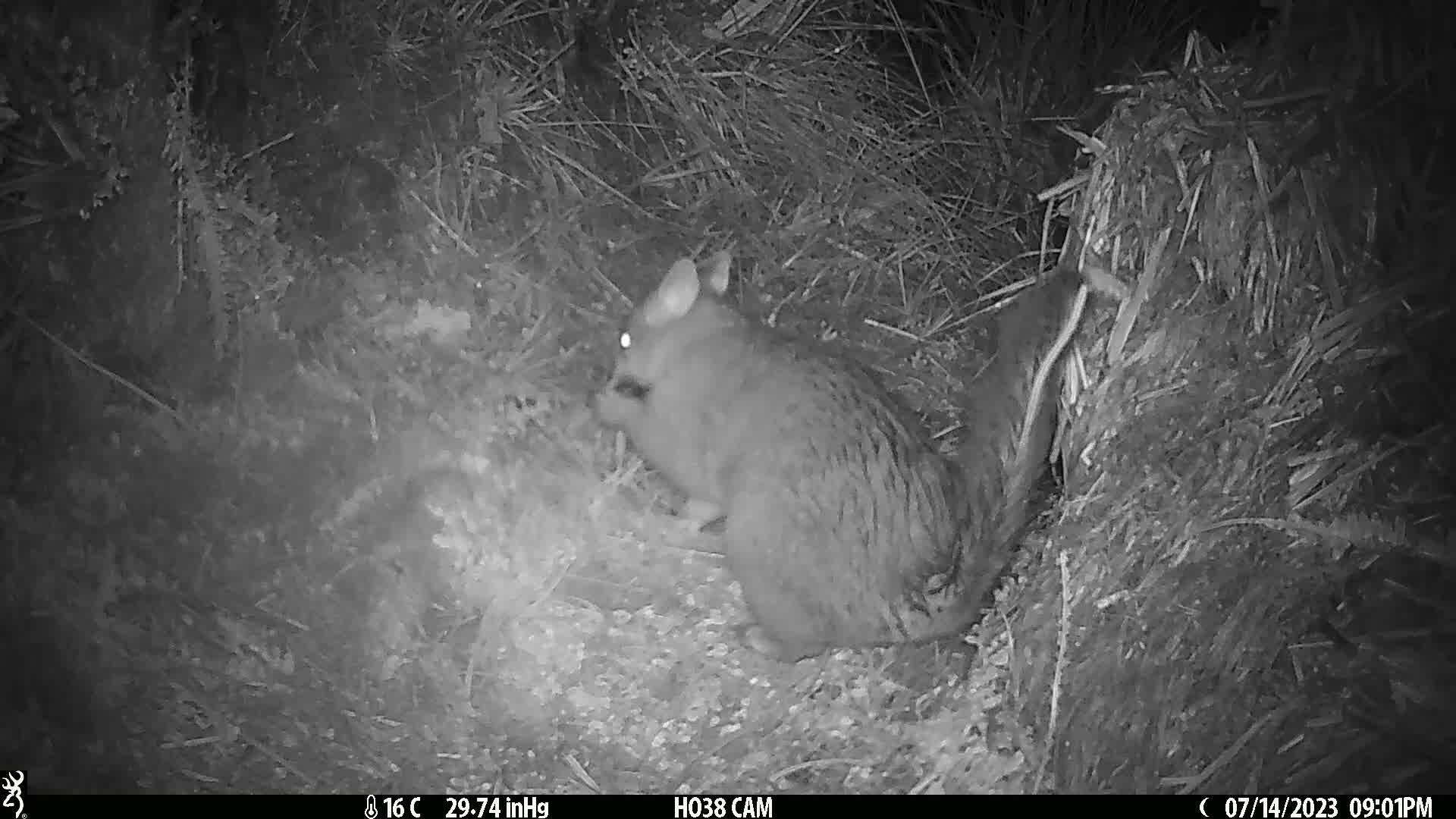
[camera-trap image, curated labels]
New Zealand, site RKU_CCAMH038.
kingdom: Animalia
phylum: Chordata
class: Mammalia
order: Diprotodontia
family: Phalangeridae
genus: Trichosurus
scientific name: Trichosurus vulpecula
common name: common brushtail possum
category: possum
Possum (common brushtail possum) (Trichosurus vulpecula).